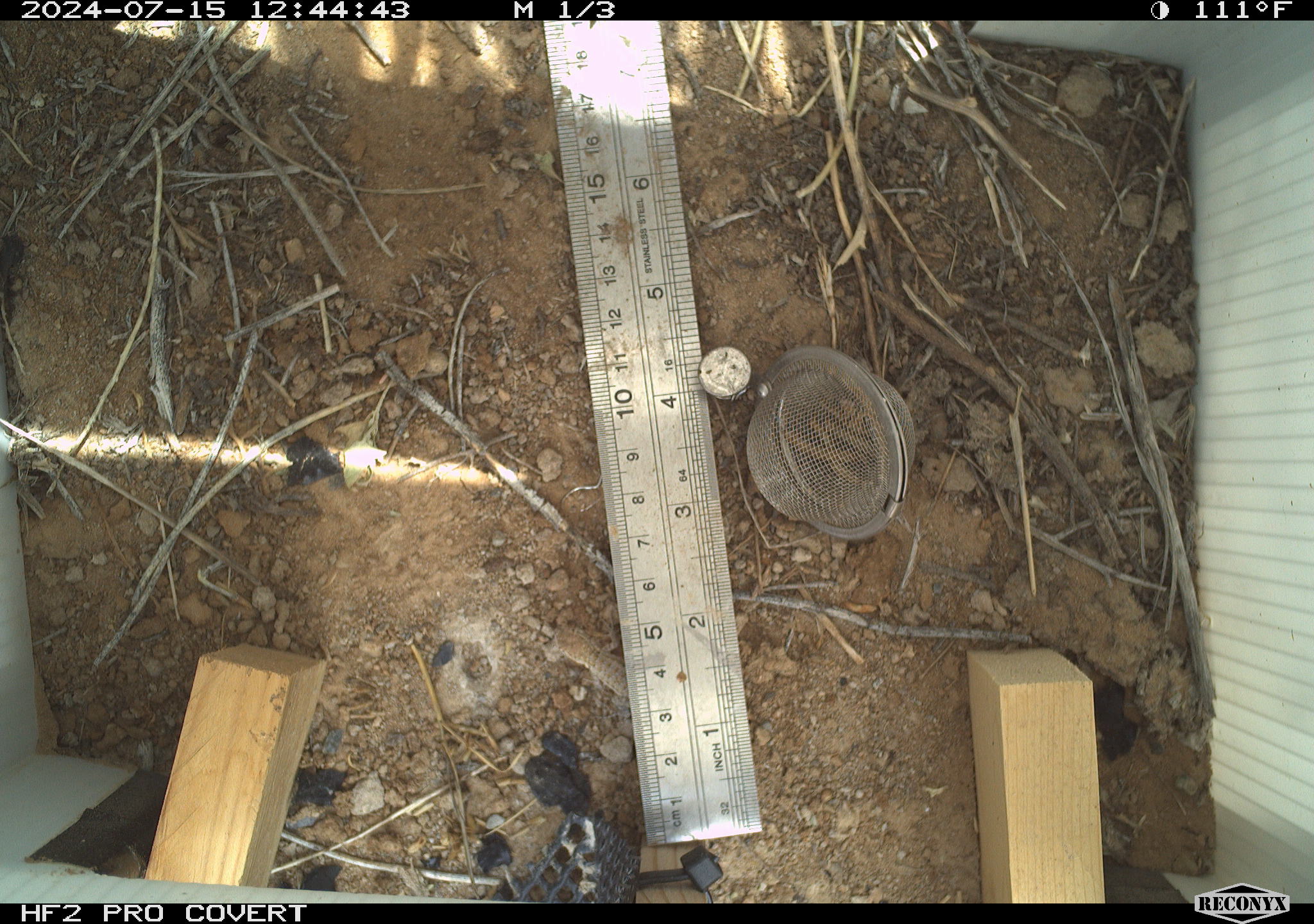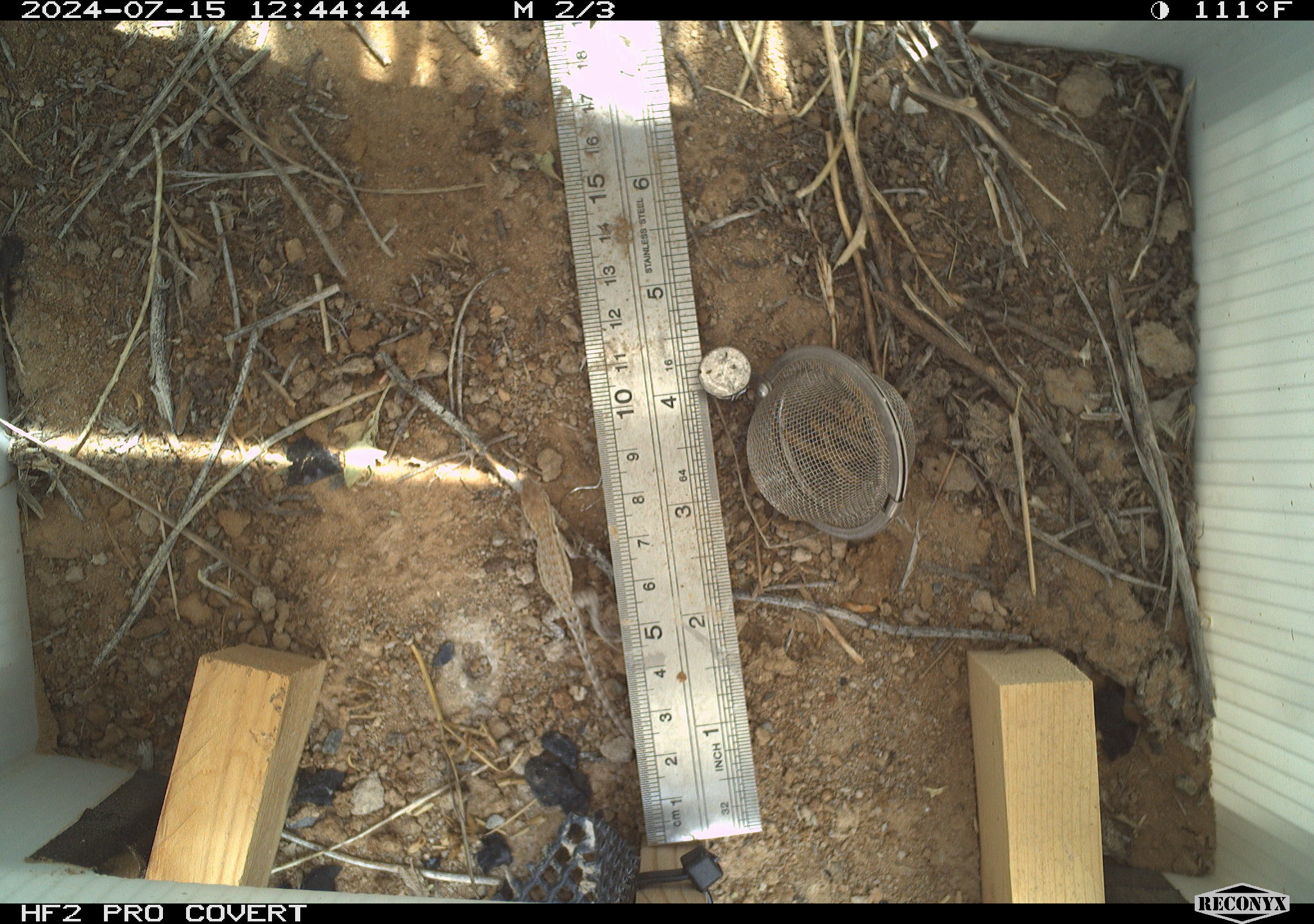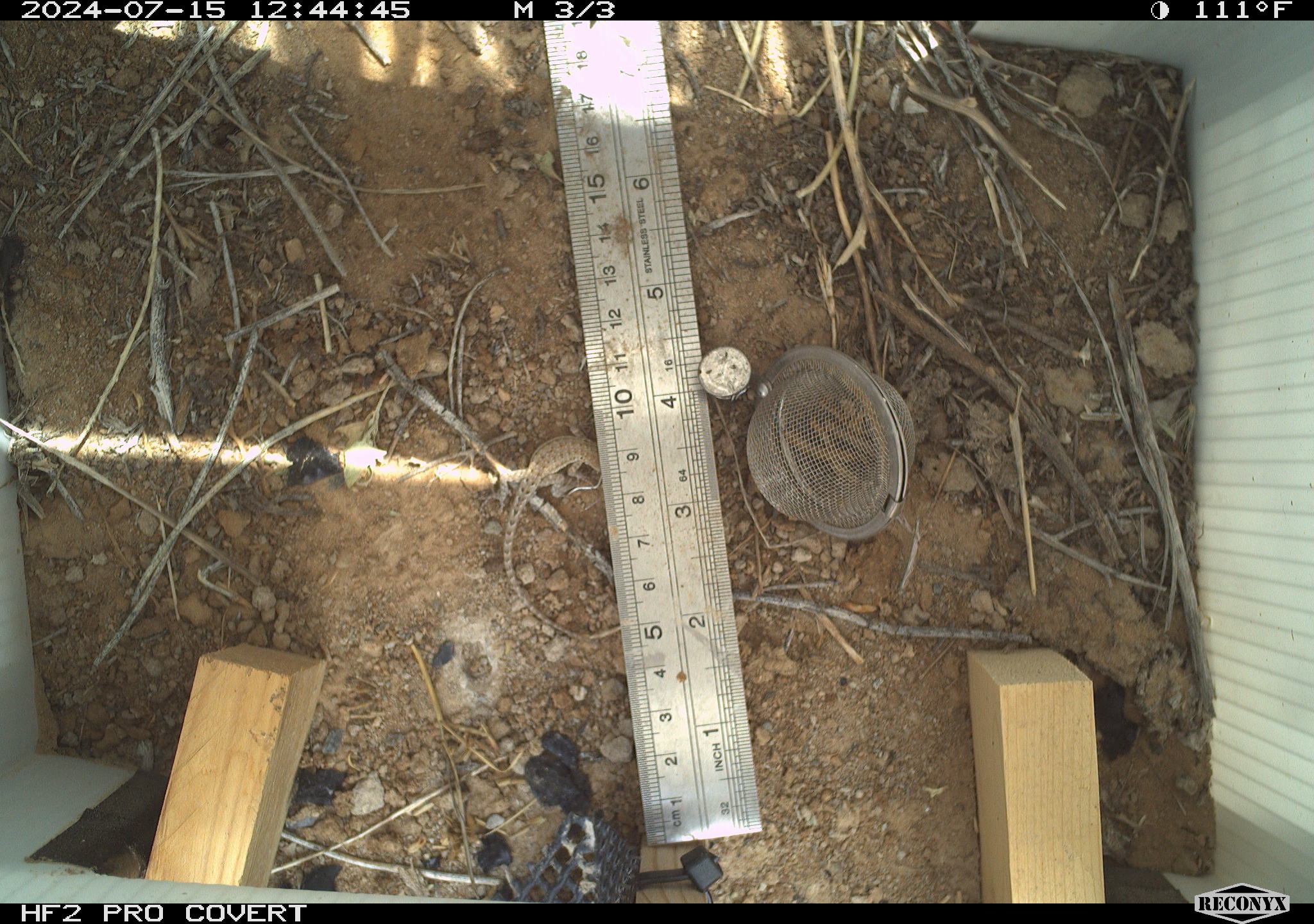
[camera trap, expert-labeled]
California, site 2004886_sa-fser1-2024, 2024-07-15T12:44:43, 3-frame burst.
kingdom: Animalia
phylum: Chordata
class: Reptilia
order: Squamata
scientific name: Squamata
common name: lizards and snakes